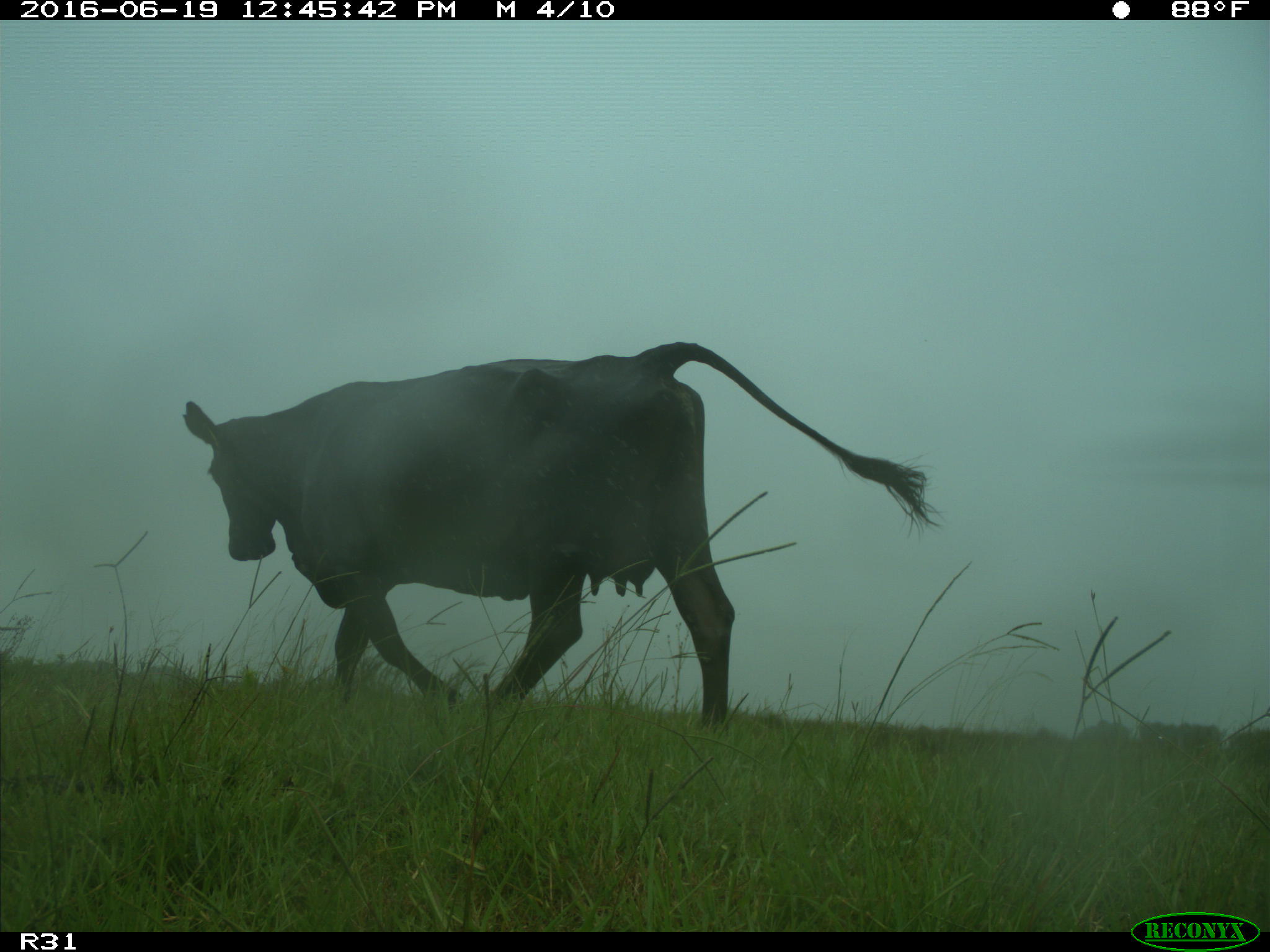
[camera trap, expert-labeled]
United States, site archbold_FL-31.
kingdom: Animalia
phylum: Chordata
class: Mammalia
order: Artiodactyla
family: Bovidae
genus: Bos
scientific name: Bos taurus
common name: domestic cow